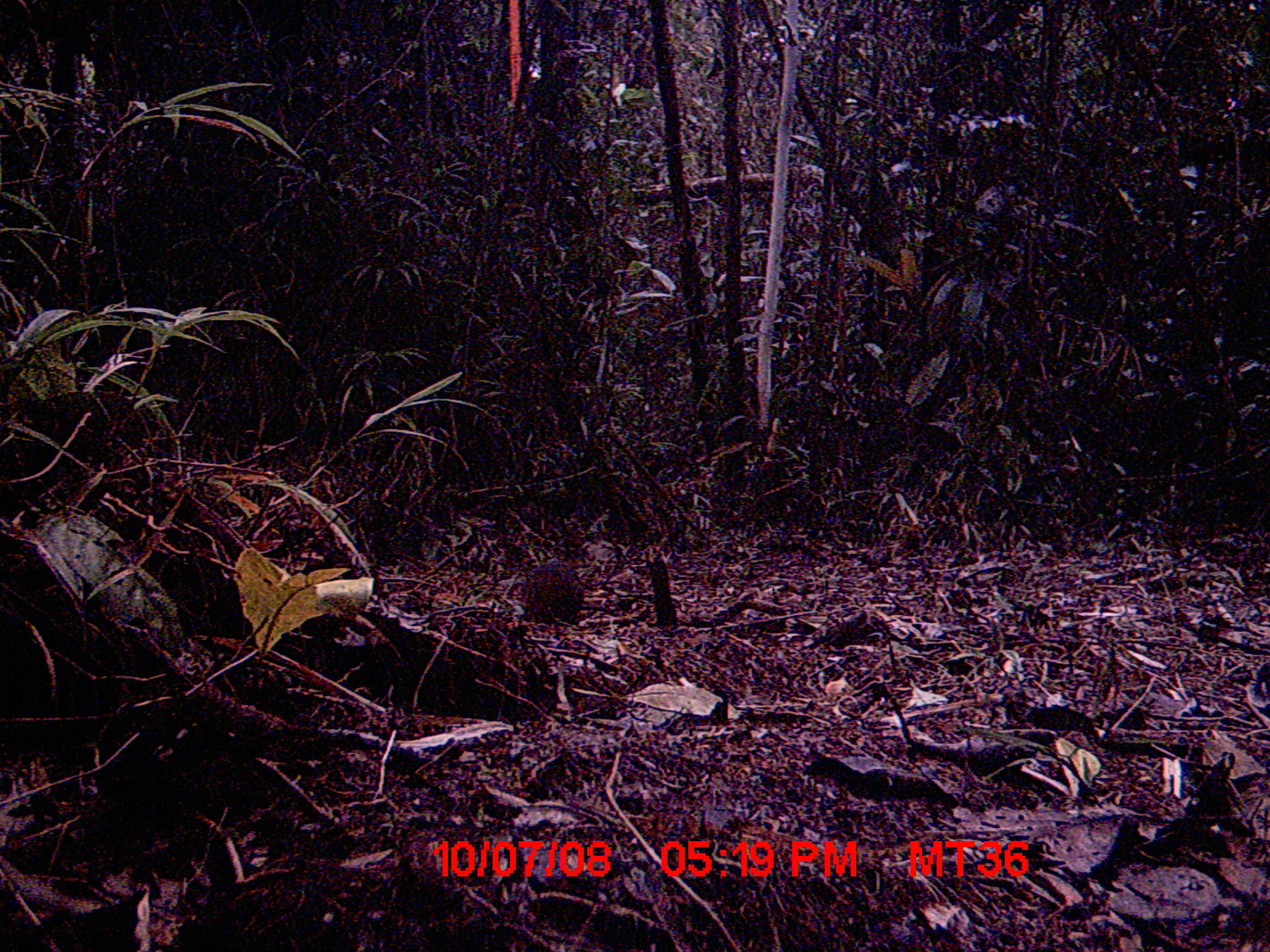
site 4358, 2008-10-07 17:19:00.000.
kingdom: Animalia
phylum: Chordata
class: Mammalia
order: Rodentia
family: Nesomyidae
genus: Nesomys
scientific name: Nesomys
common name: nesomys rodents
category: nesomys sp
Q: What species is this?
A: Nesomys sp (nesomys rodents) (Nesomys).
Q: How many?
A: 1.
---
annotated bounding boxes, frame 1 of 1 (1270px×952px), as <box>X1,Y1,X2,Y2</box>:
nesomys sp: <box>520,557,608,627</box>